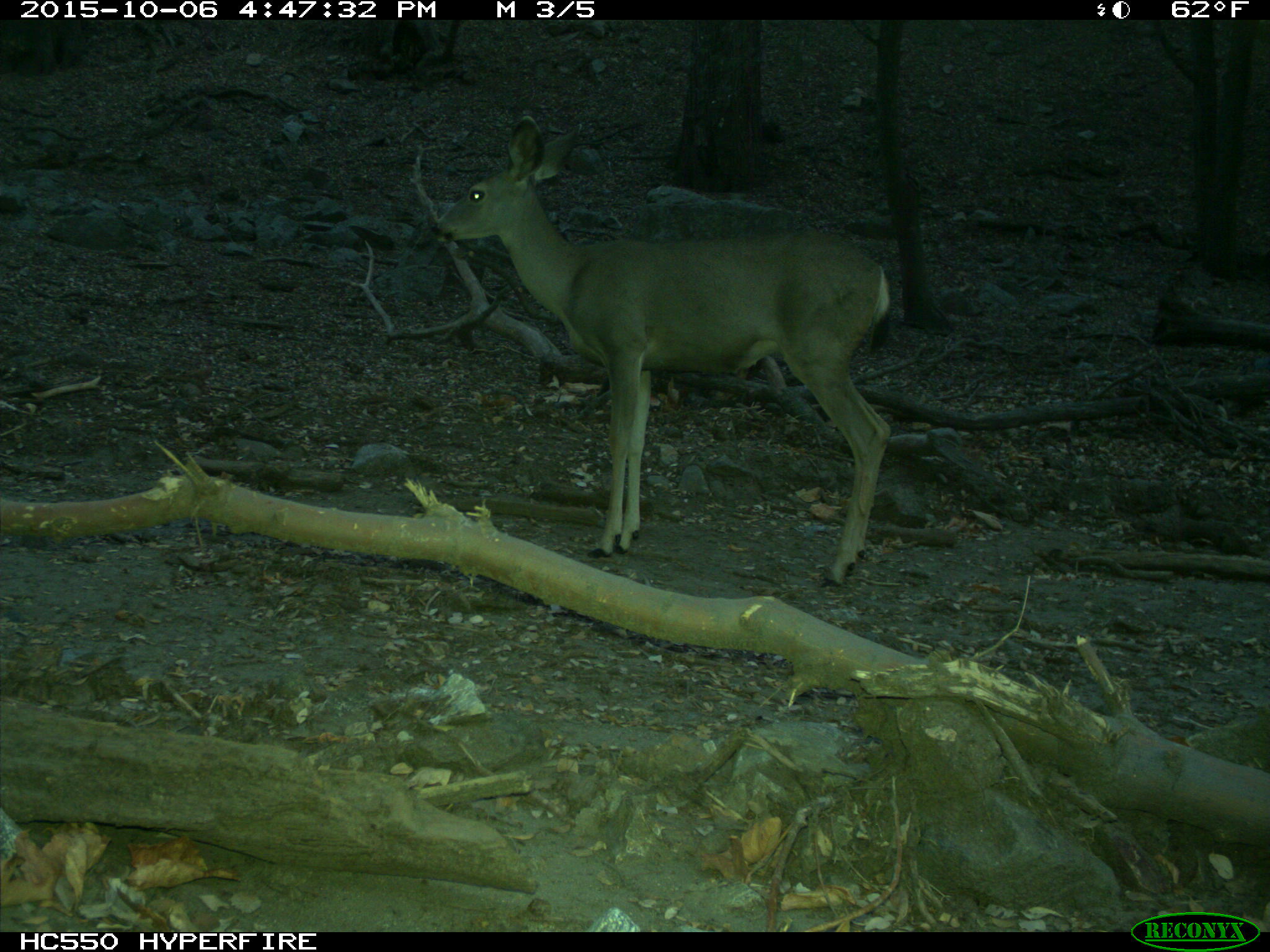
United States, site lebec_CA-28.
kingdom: Animalia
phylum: Chordata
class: Mammalia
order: Artiodactyla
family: Cervidae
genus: Odocoileus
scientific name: Odocoileus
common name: deer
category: unidentified deer